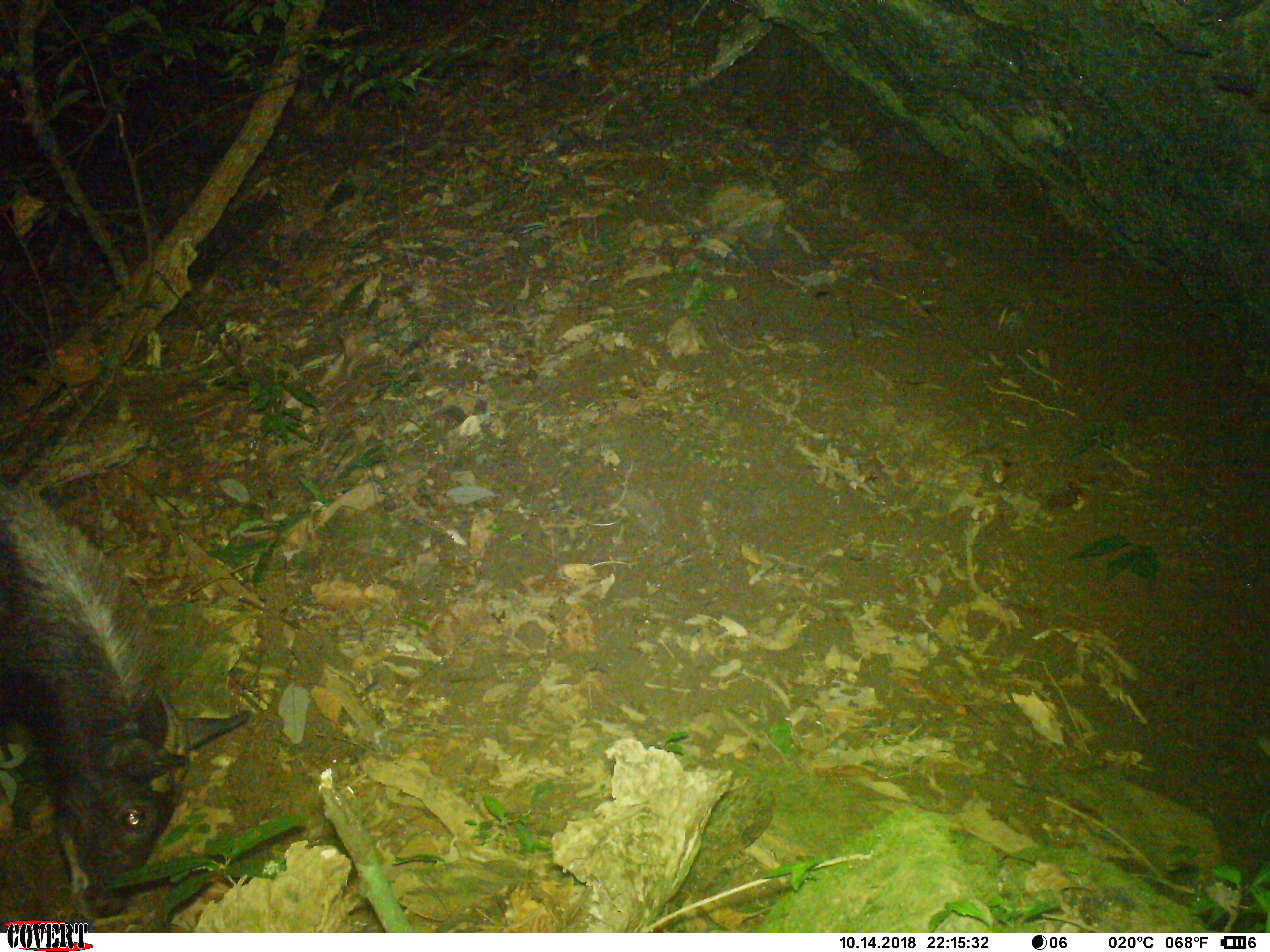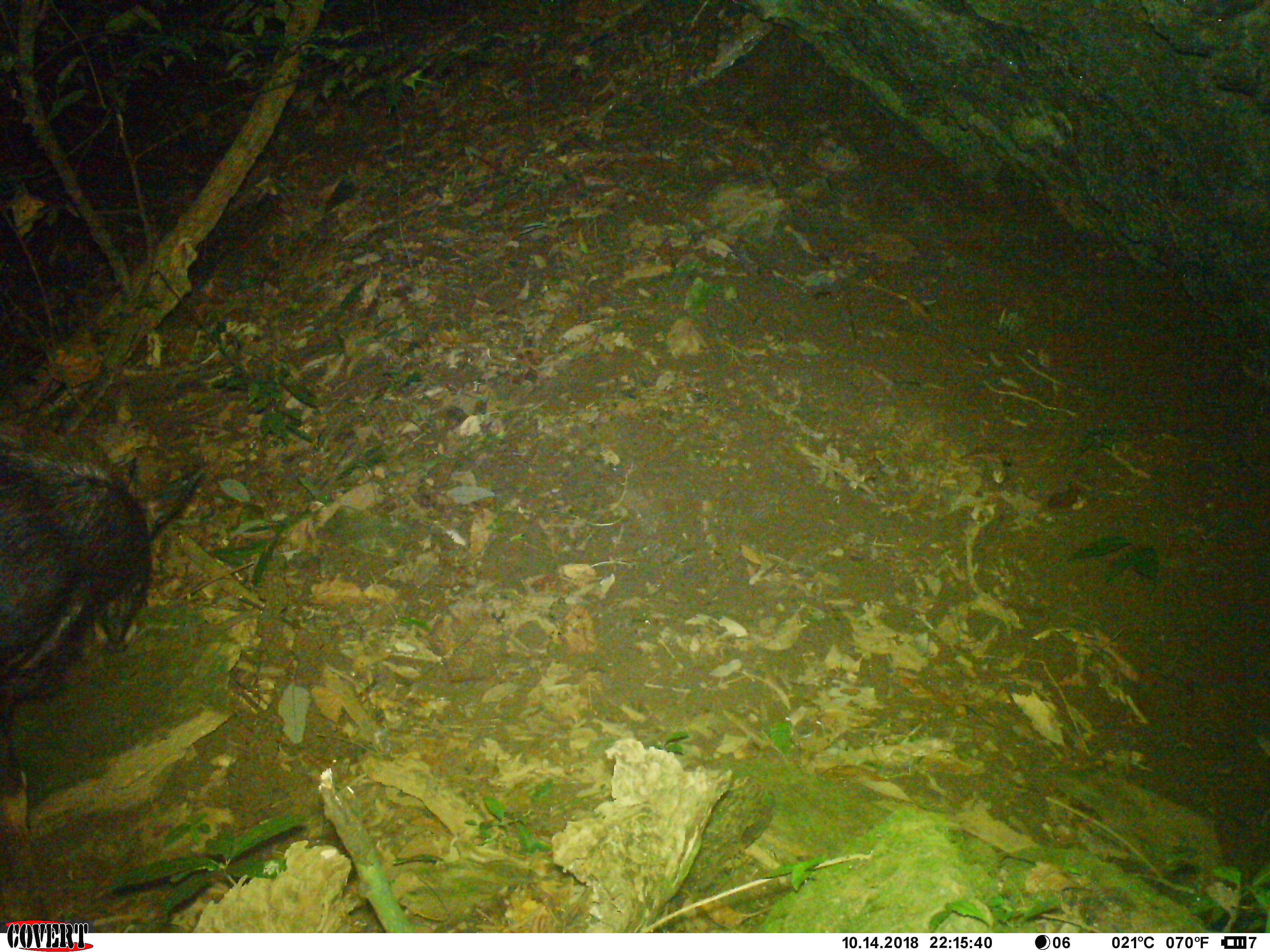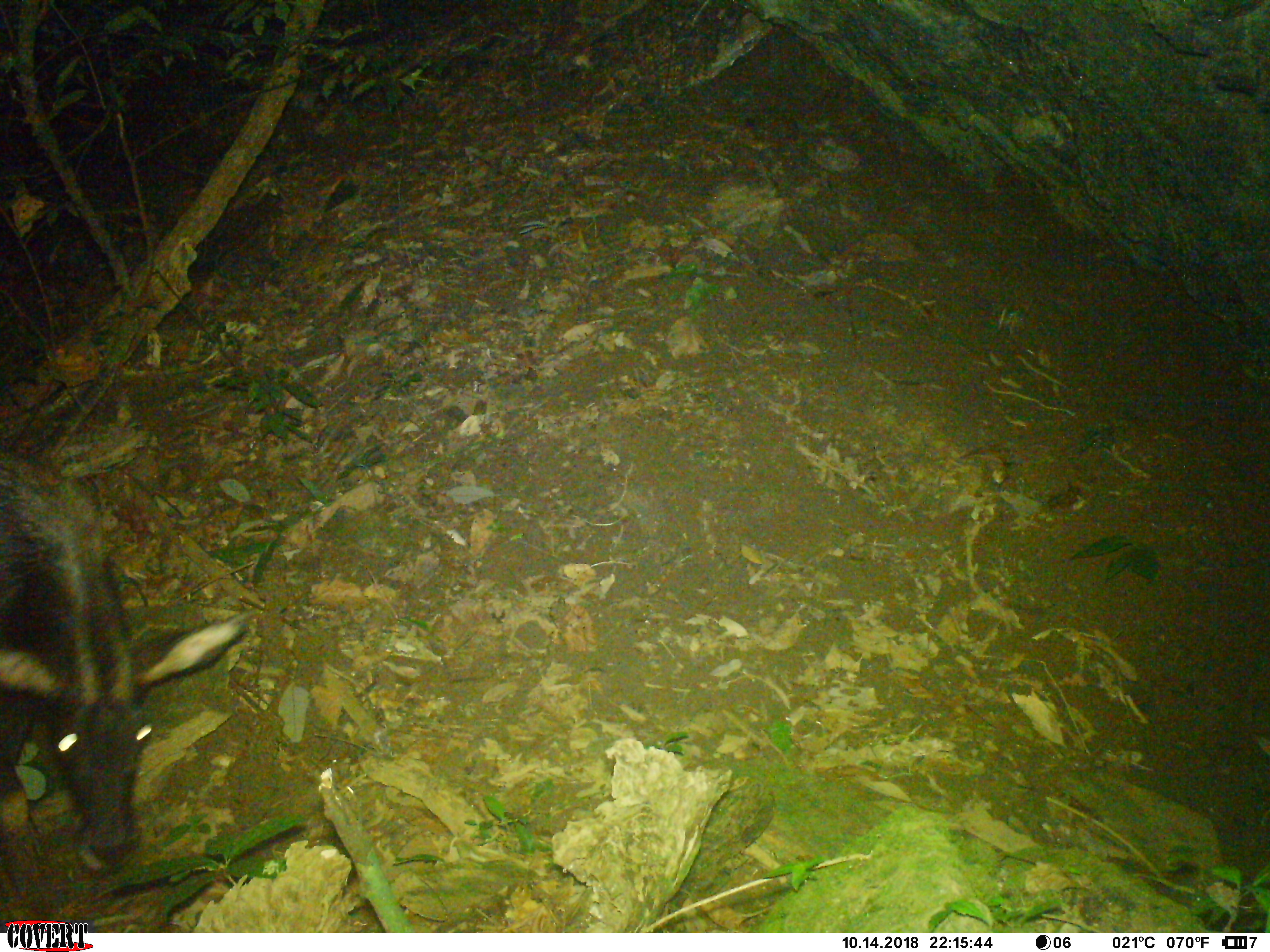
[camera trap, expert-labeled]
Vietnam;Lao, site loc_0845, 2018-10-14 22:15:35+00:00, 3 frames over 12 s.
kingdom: Animalia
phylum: Chordata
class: Mammalia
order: Artiodactyla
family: Bovidae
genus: Capricornis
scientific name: Capricornis sumatraensis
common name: chinese serow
Chinese serow (Capricornis sumatraensis). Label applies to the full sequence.